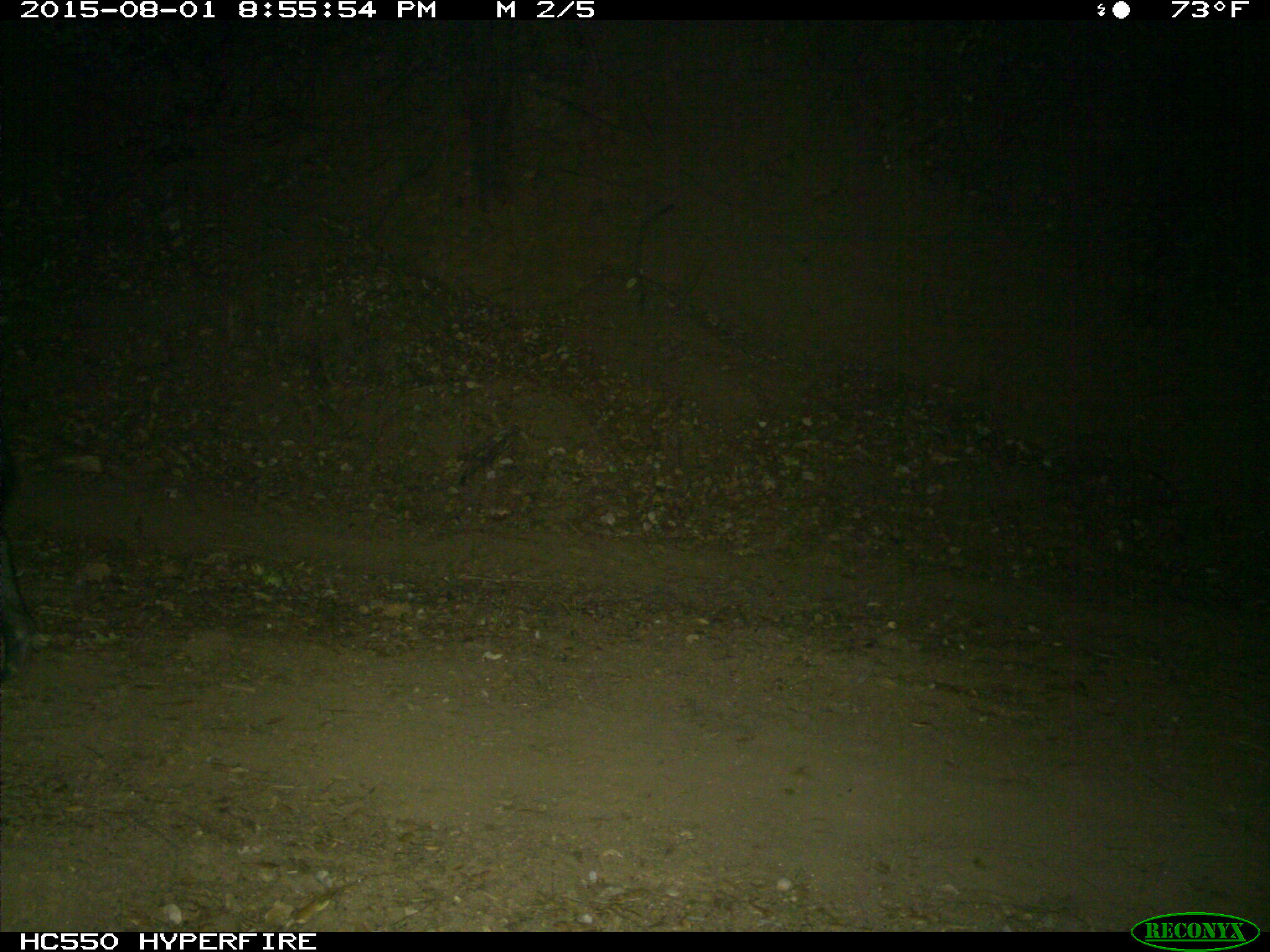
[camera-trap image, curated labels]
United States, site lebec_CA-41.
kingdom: Animalia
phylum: Chordata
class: Mammalia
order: Artiodactyla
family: Suidae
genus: Sus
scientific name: Sus scrofa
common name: wild boar